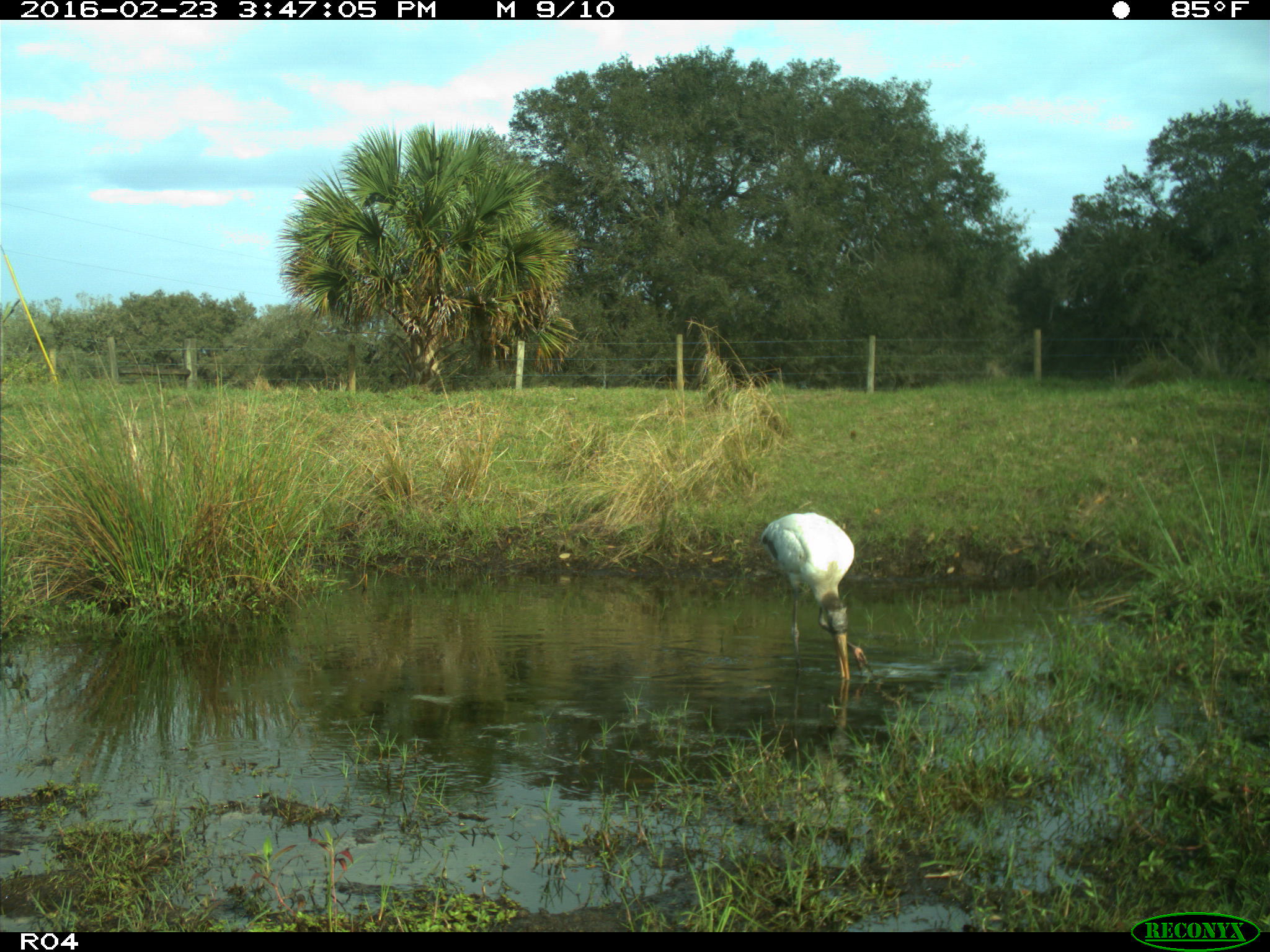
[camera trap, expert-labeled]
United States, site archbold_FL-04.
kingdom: Animalia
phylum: Chordata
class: Aves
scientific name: Aves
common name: birds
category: unidentified bird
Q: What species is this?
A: Unidentified bird (birds) (Aves).